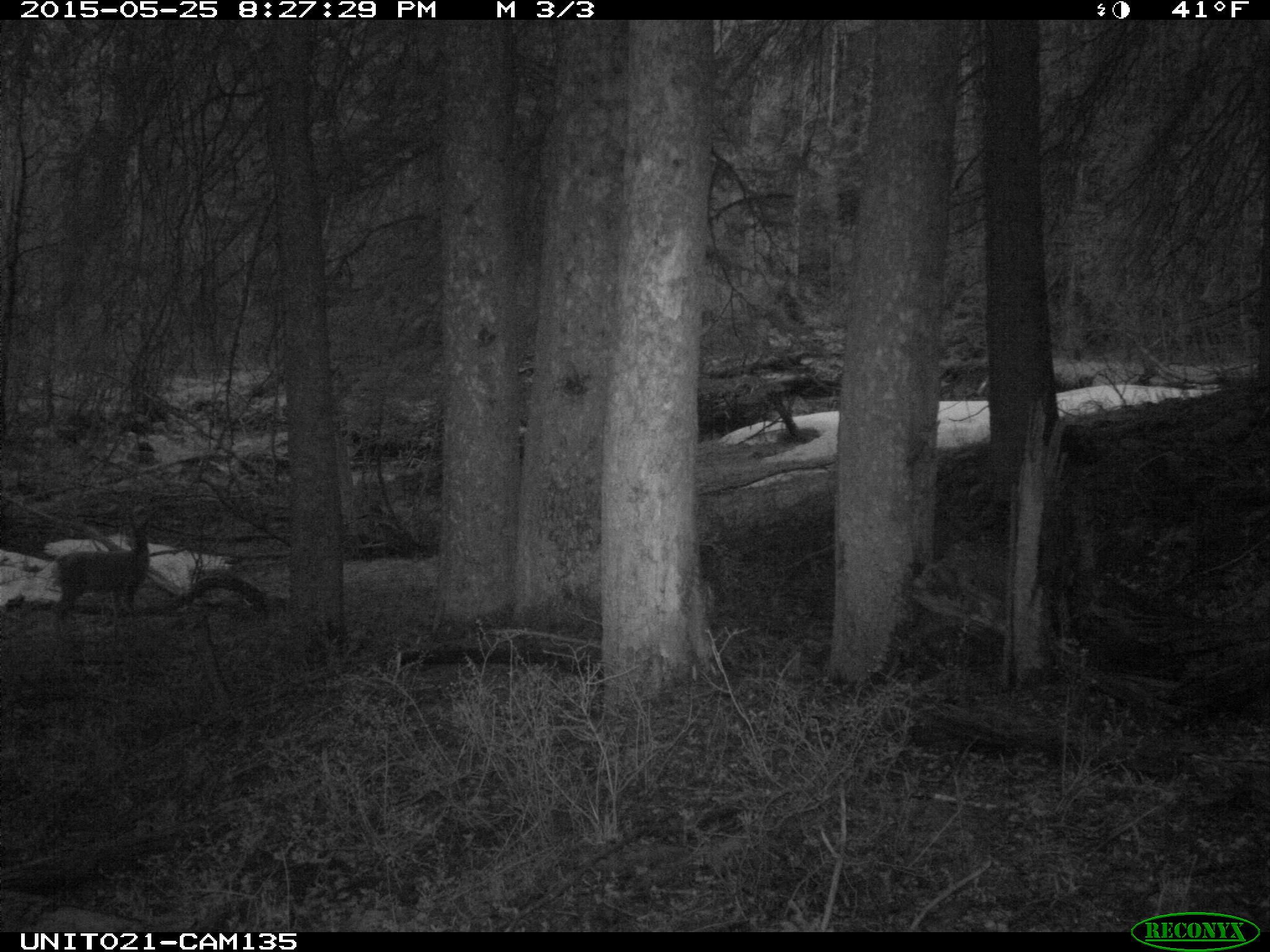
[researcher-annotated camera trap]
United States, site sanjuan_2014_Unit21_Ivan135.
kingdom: Animalia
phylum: Chordata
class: Mammalia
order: Artiodactyla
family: Cervidae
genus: Odocoileus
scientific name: Odocoileus hemionus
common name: mule deer